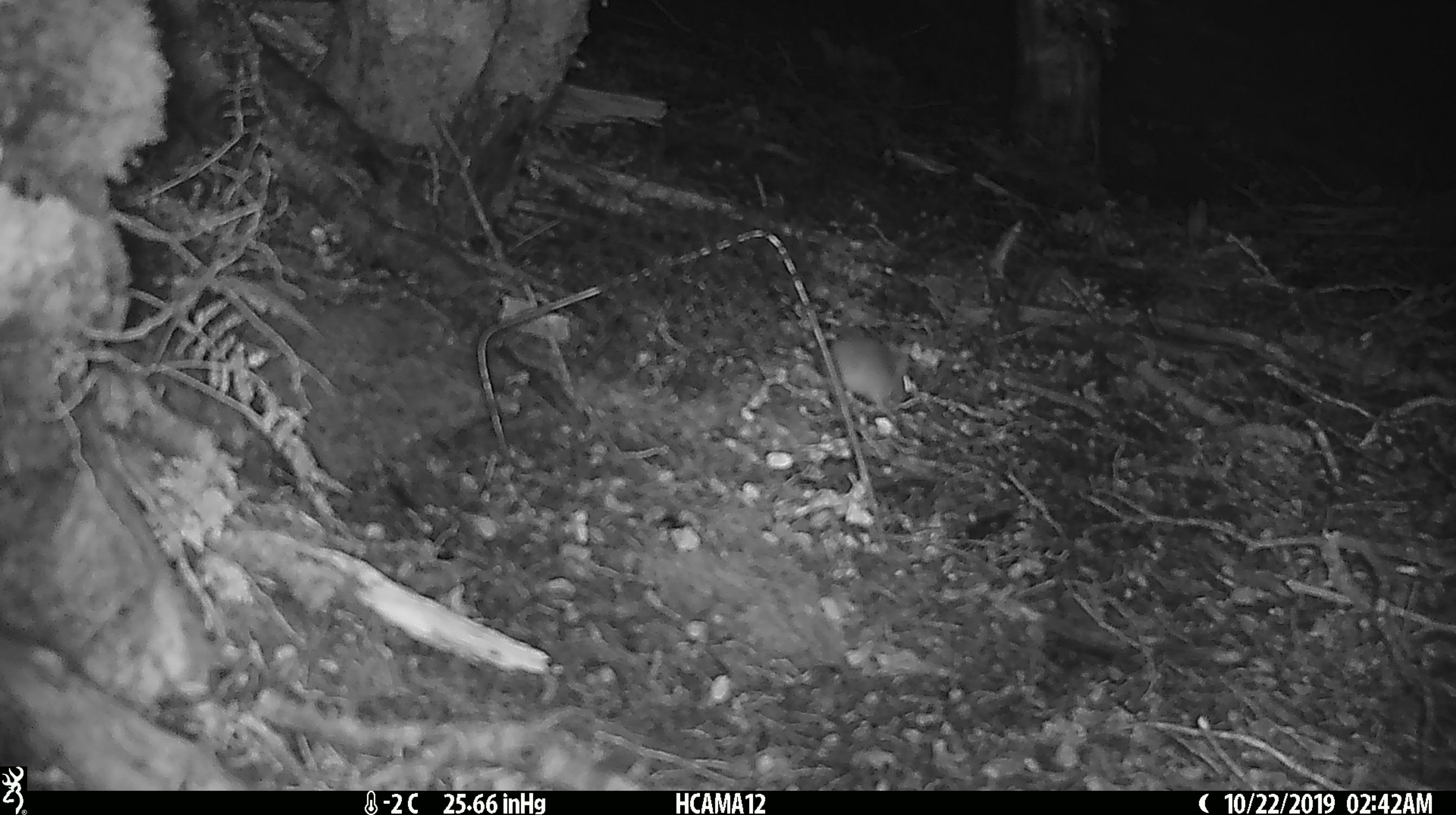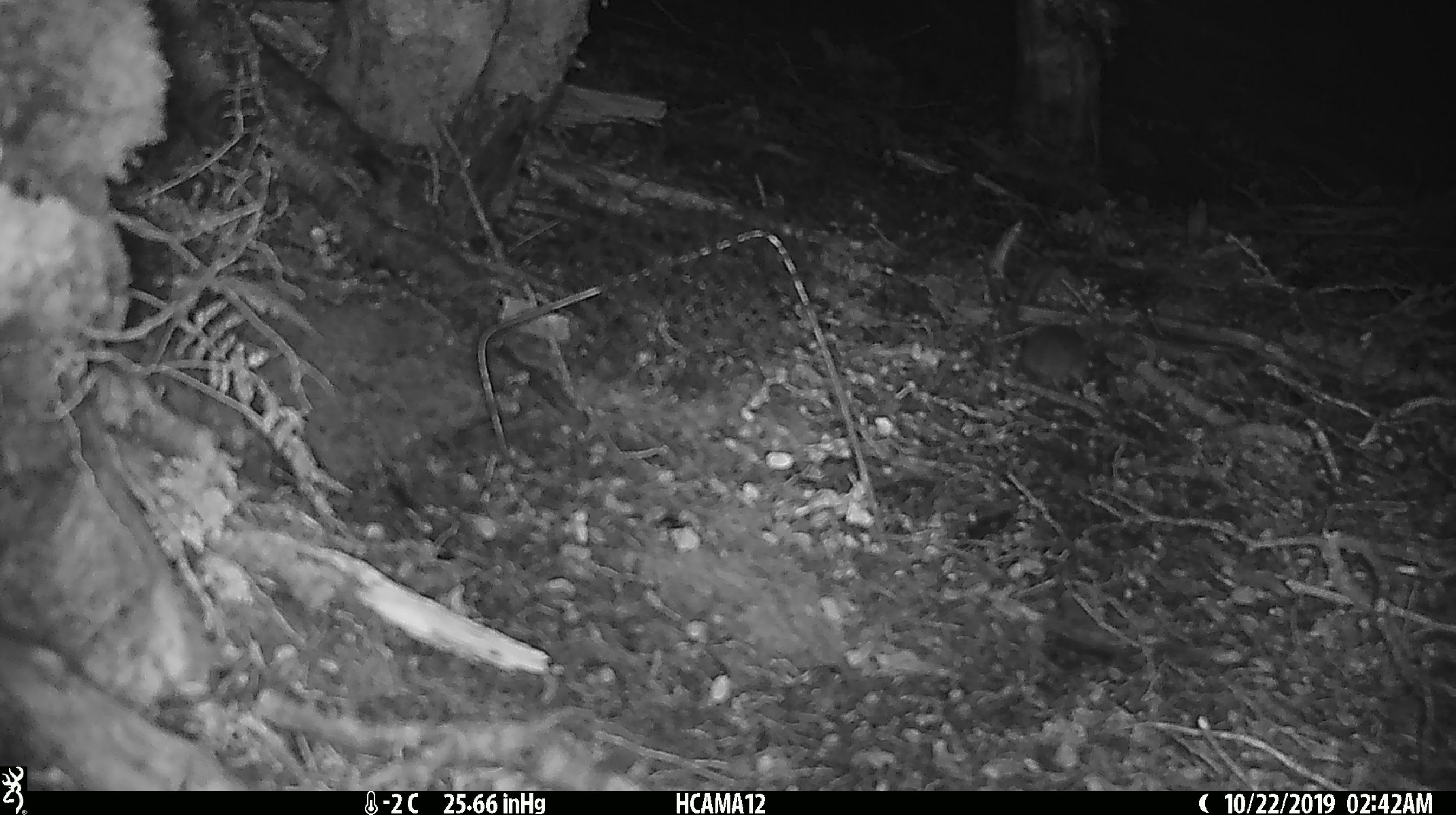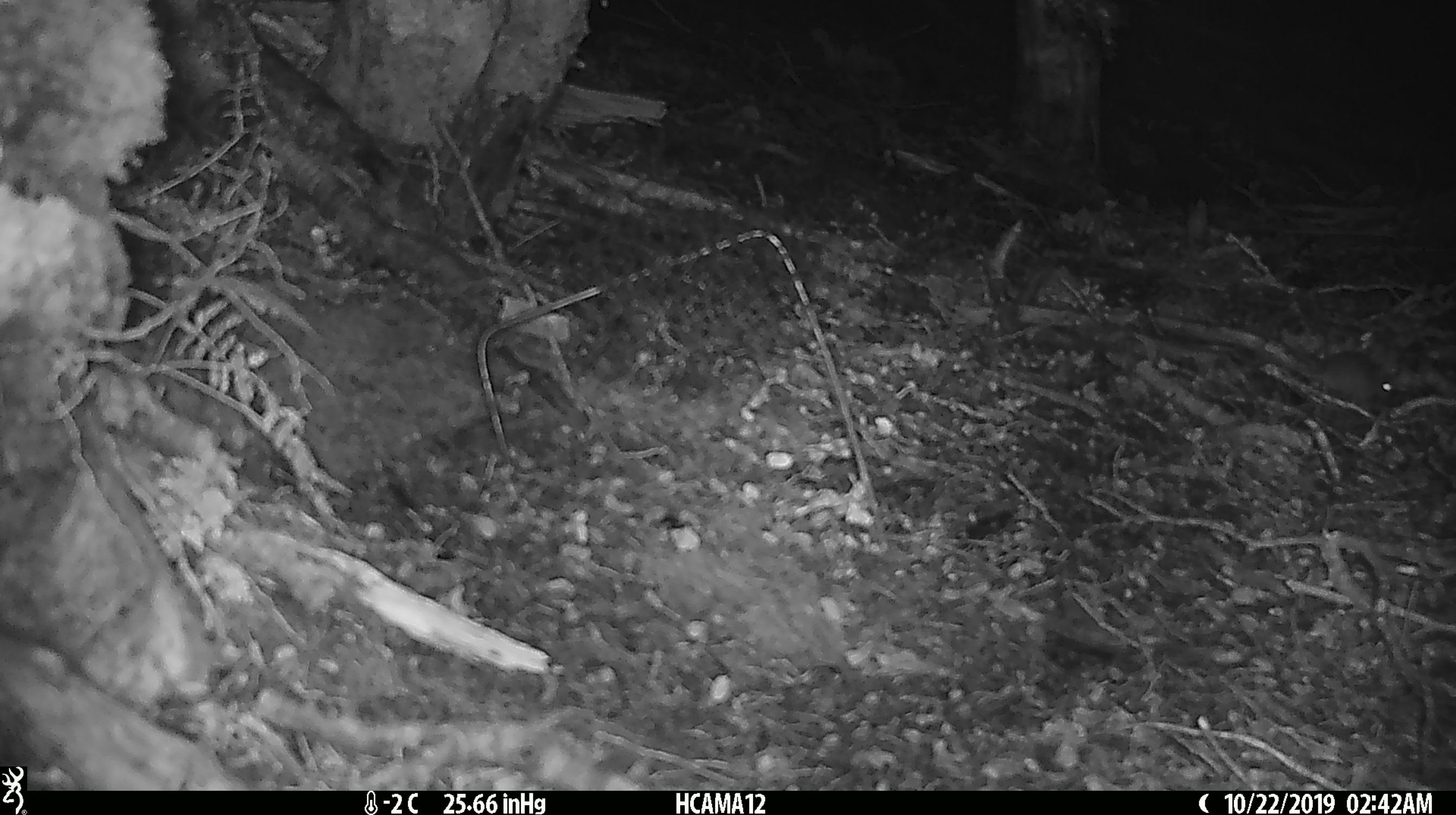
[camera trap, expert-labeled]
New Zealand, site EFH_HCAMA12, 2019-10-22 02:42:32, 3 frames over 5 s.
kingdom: Animalia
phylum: Chordata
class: Mammalia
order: Rodentia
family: Muridae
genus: Mus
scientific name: Mus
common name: mouse